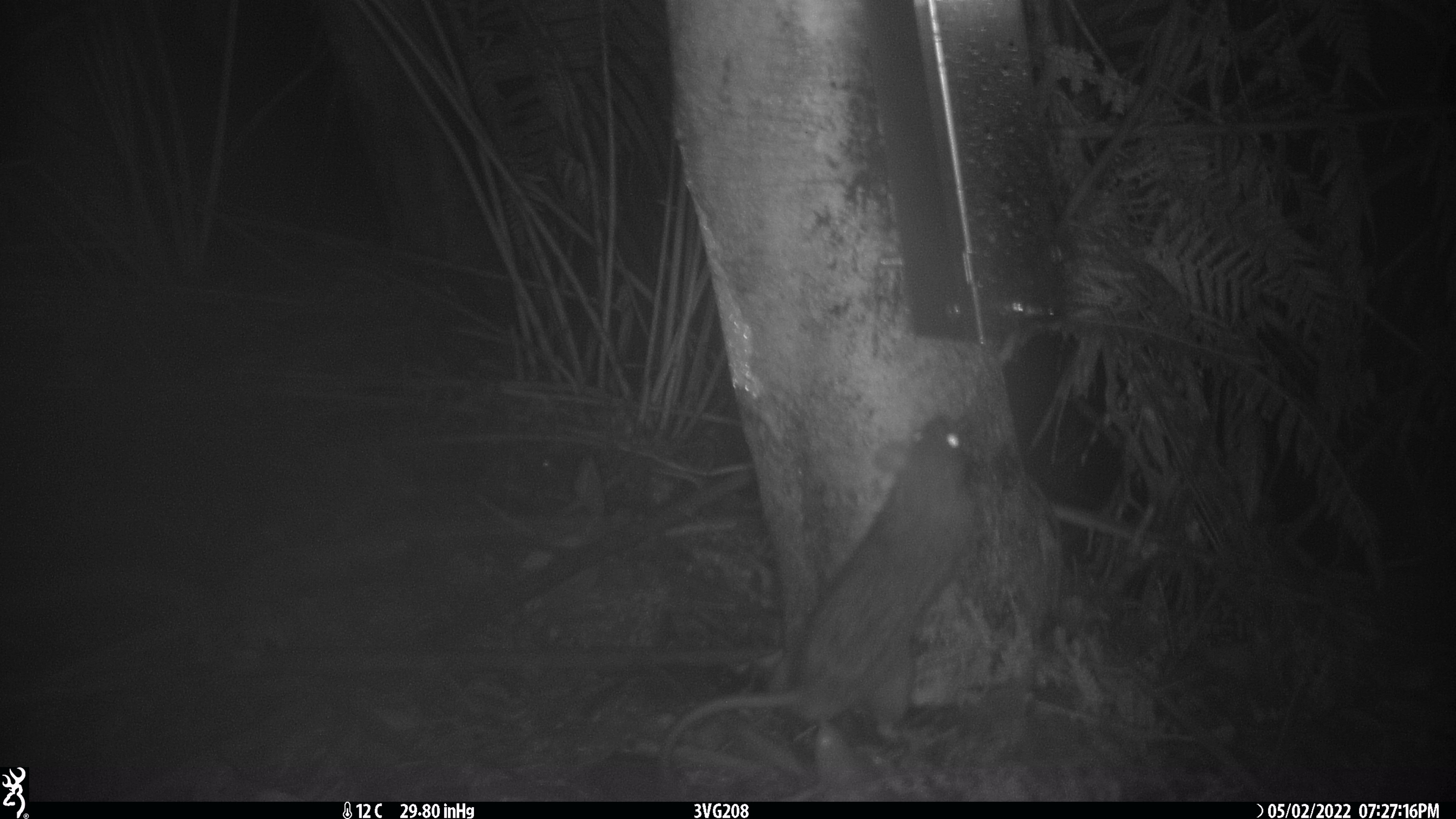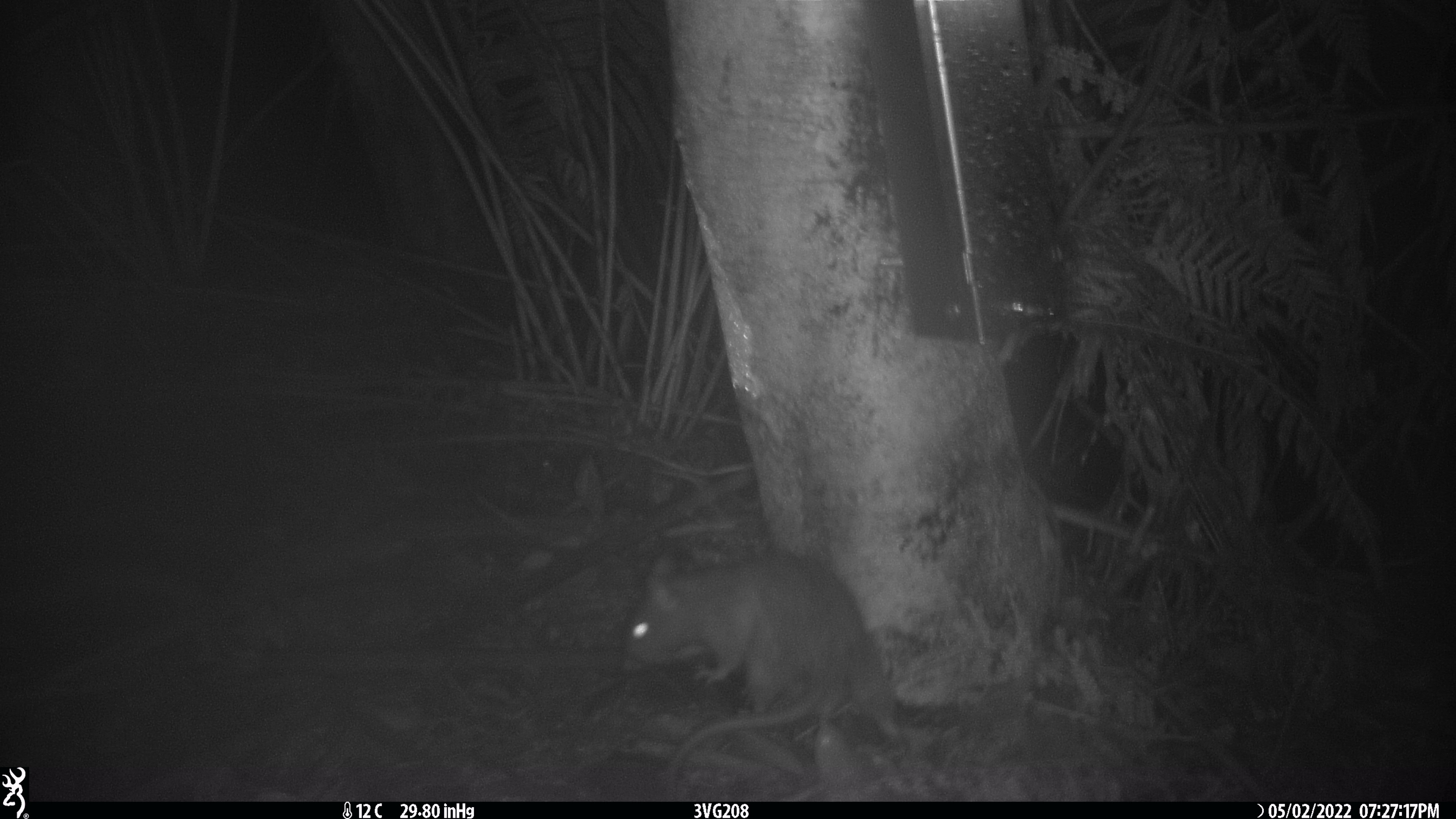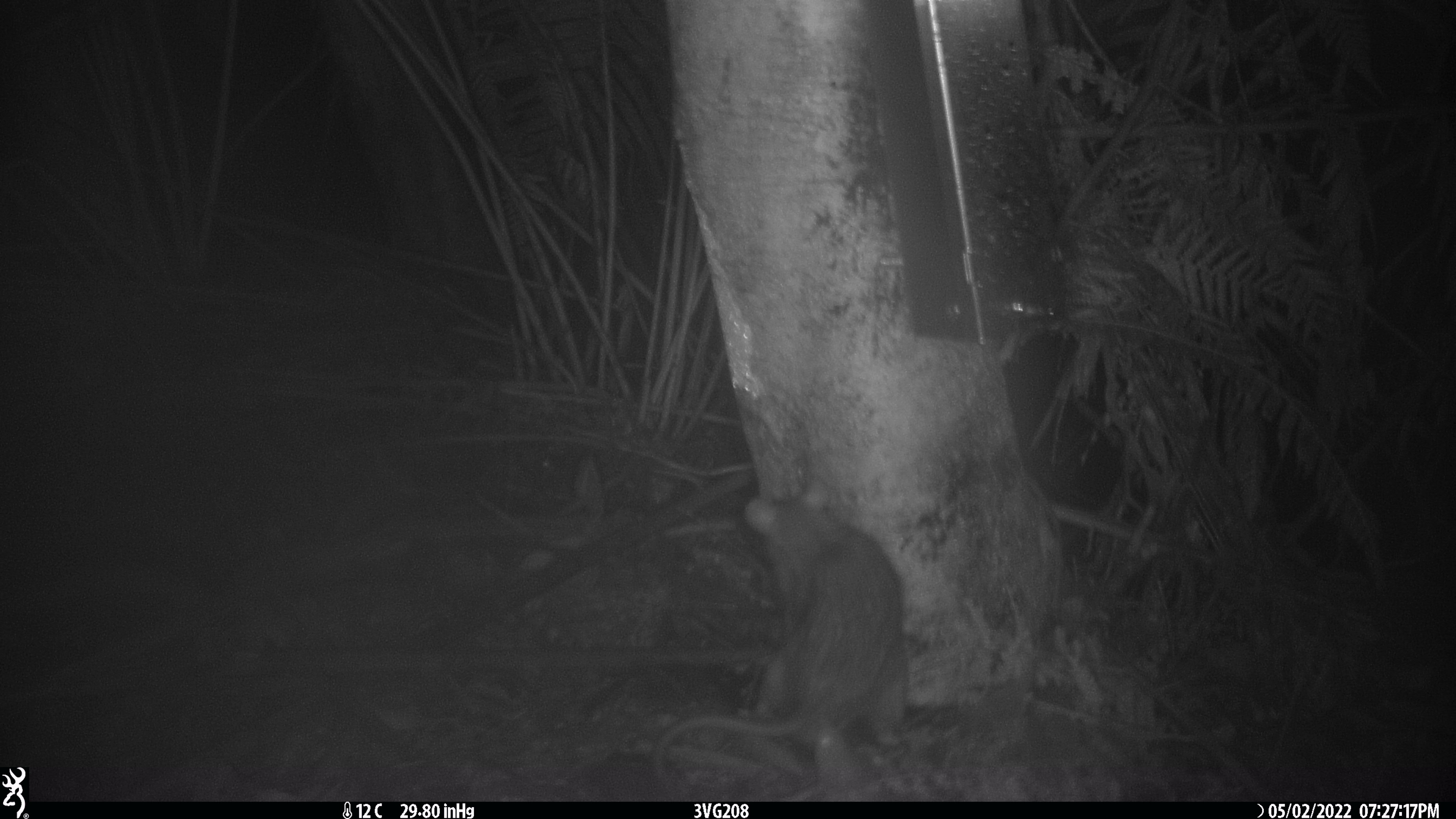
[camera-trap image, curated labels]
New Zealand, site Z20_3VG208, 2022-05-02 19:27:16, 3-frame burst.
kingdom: Animalia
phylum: Chordata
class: Mammalia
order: Rodentia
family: Muridae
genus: Rattus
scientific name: Rattus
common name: rat